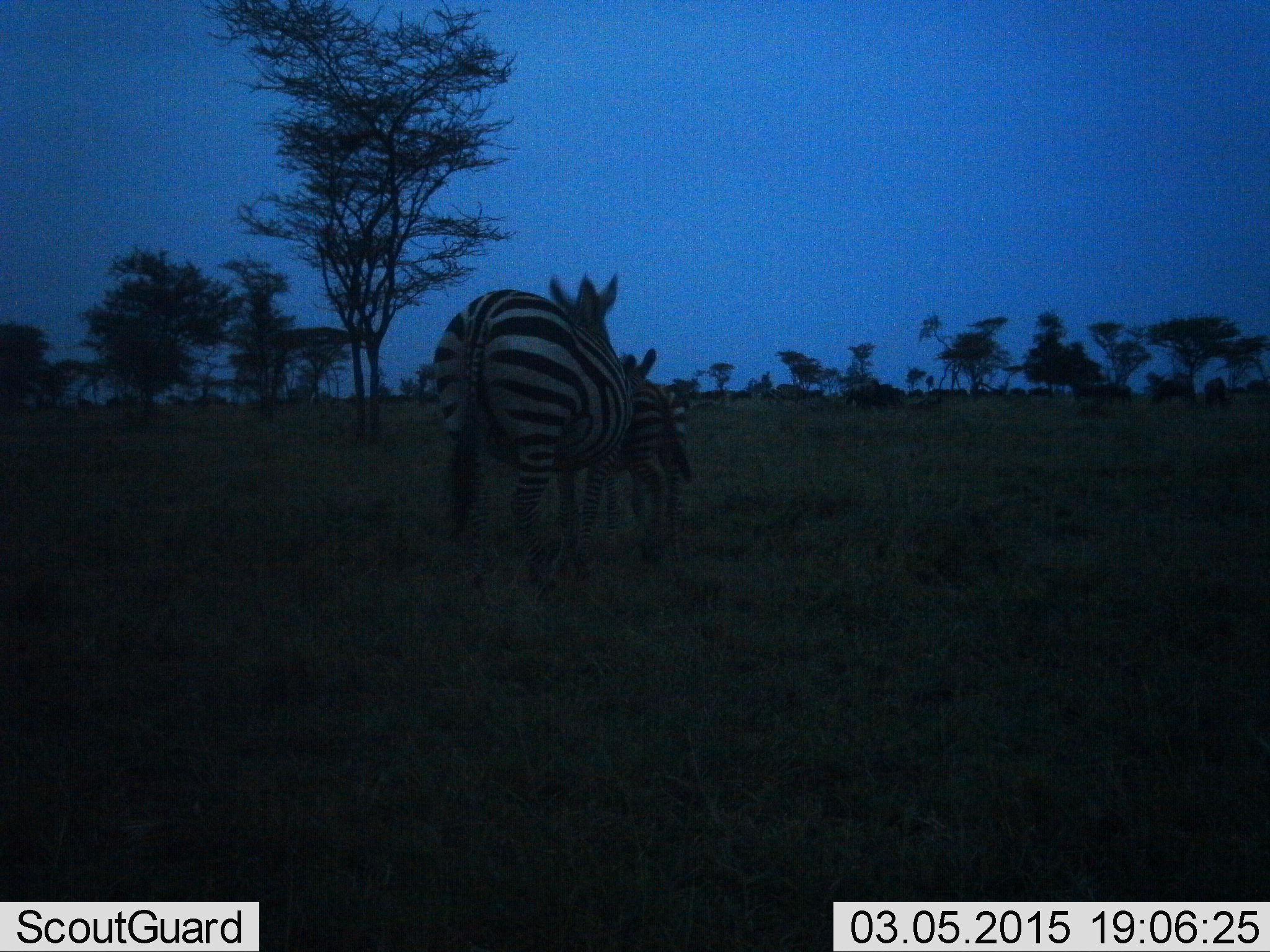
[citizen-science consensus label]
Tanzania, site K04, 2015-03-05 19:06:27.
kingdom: Animalia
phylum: Chordata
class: Mammalia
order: Perissodactyla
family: Equidae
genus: Equus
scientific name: Equus quagga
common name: plains zebra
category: zebra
Zebra (plains zebra) (Equus quagga), count 2. Behavior (volunteer vote fractions): standing 20%, resting 0%, moving 80%, interacting 0%. Young present (vote fraction): 70%. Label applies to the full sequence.